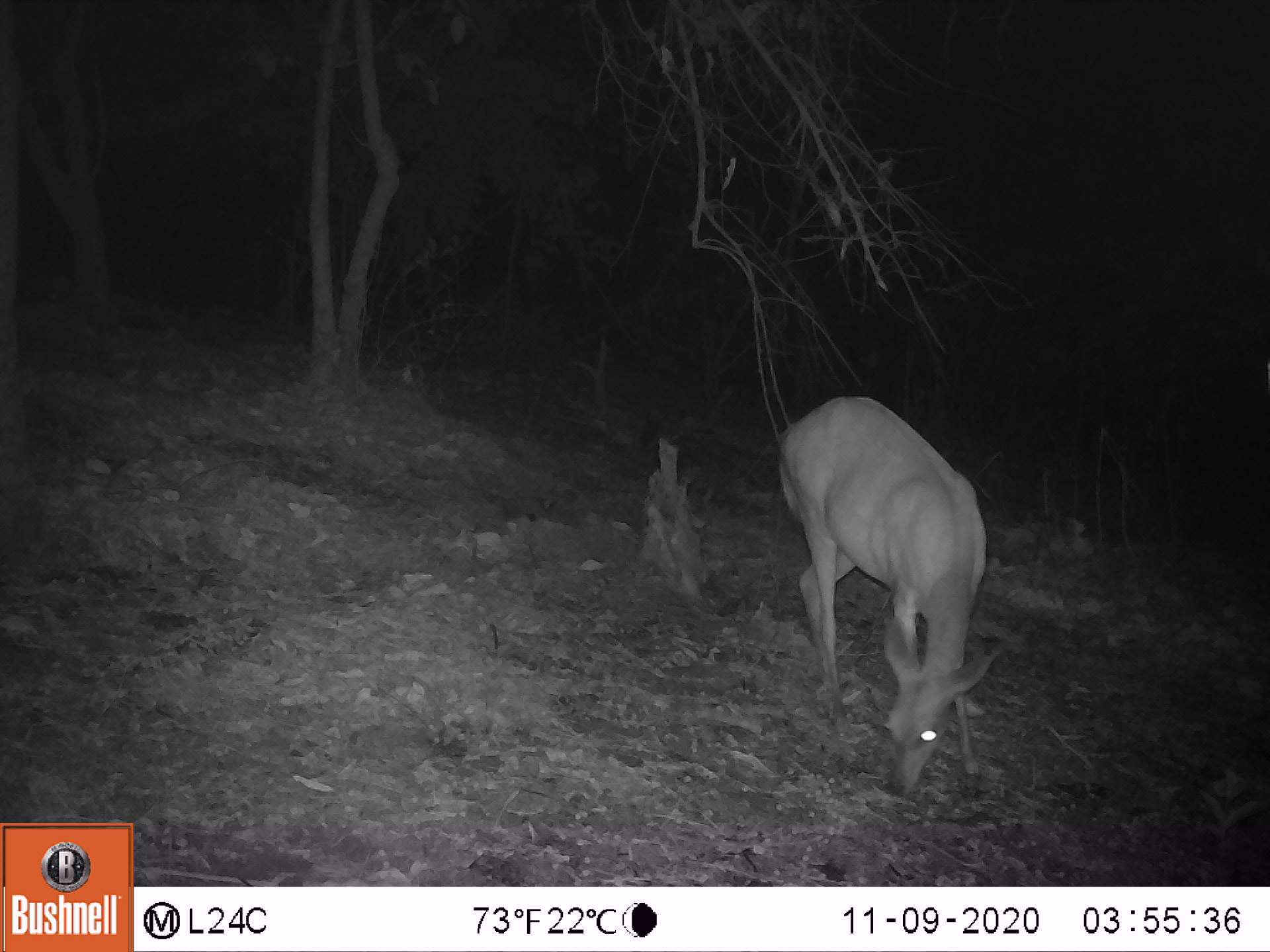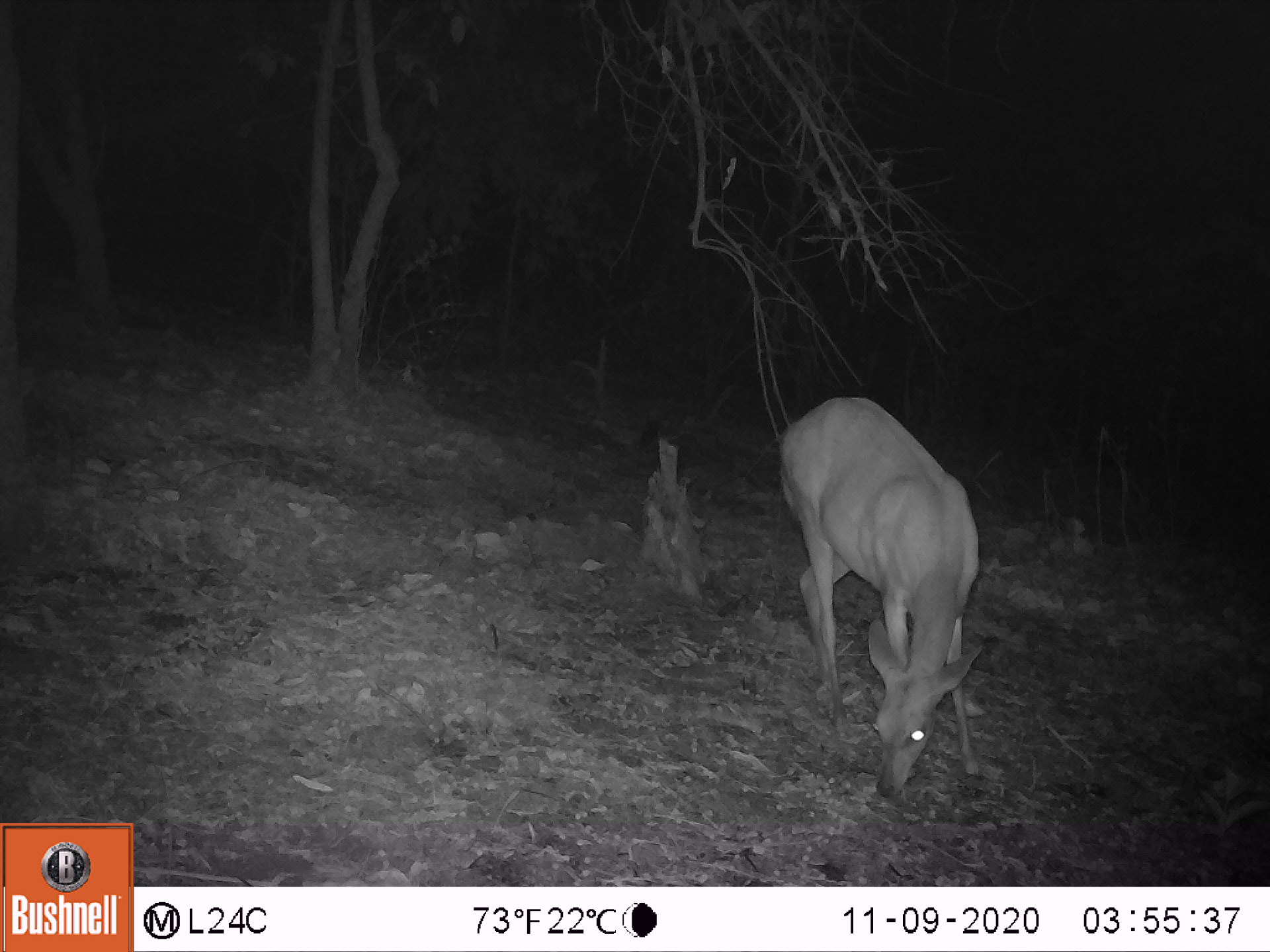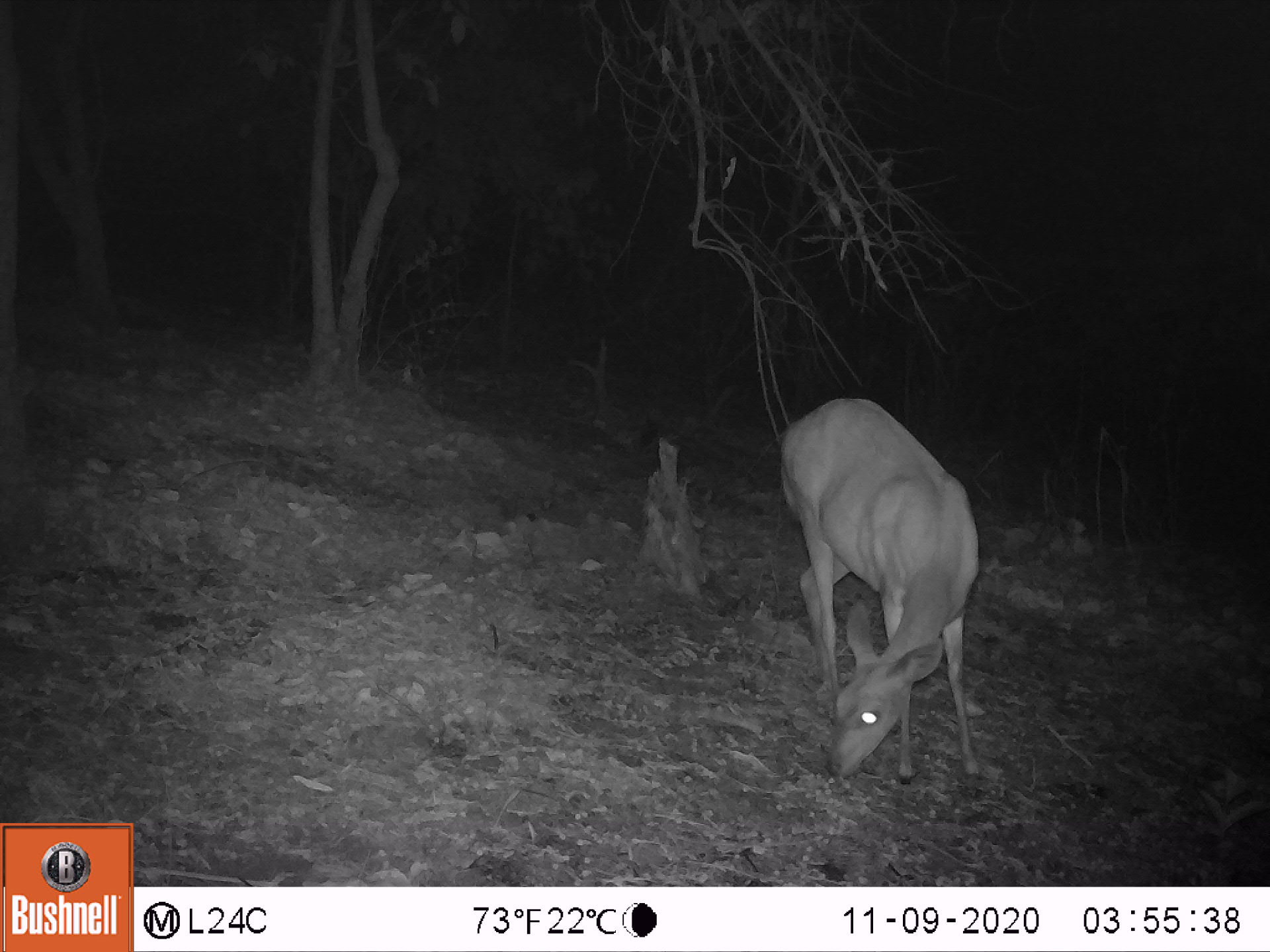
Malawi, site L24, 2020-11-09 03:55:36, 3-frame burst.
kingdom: Animalia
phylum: Chordata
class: Mammalia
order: Artiodactyla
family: Bovidae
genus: Tragelaphus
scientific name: Tragelaphus sylvaticus sylvaticus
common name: cape bushbuck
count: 1